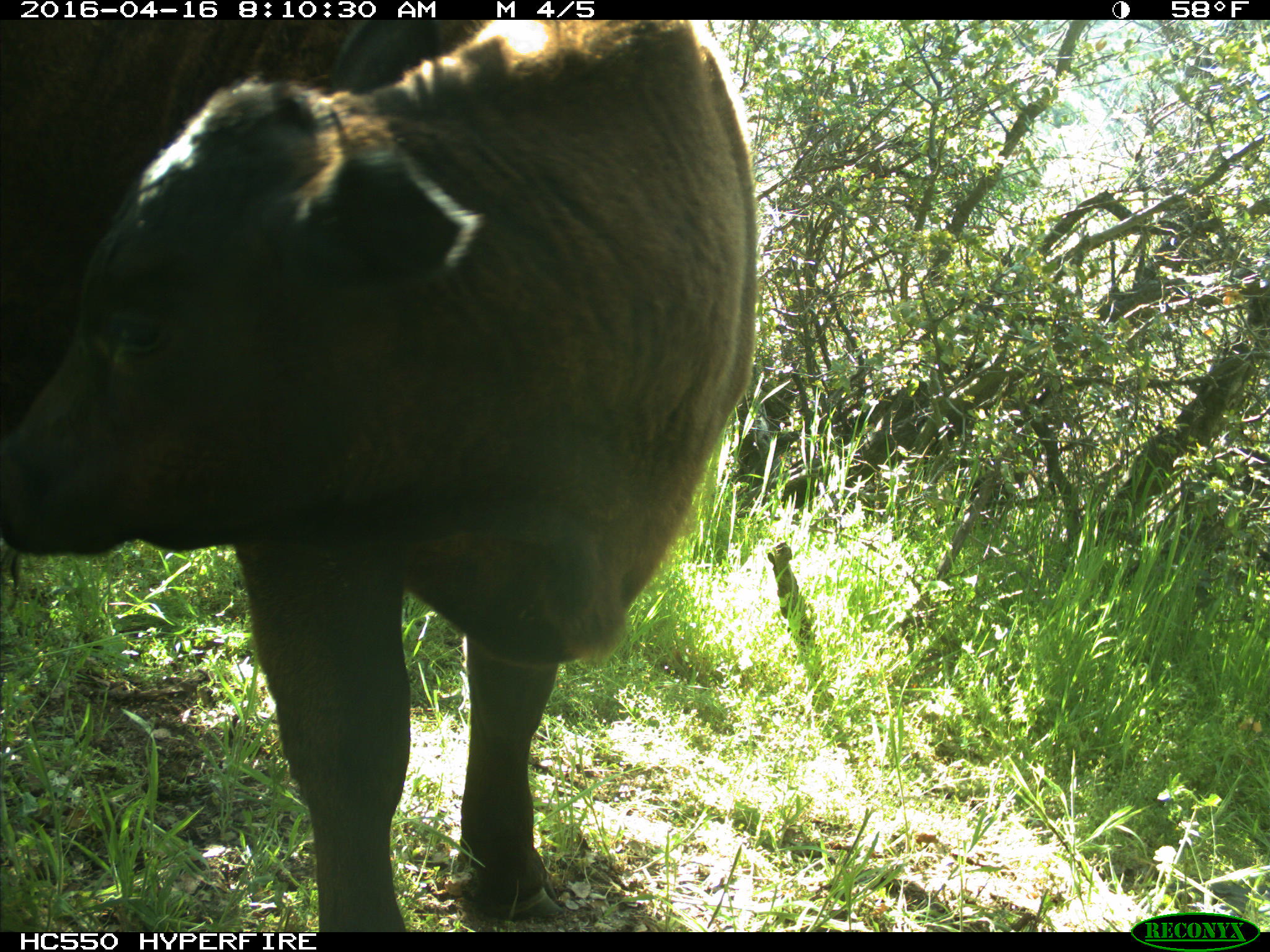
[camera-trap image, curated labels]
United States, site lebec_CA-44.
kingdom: Animalia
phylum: Chordata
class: Mammalia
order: Artiodactyla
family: Bovidae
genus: Bos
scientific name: Bos taurus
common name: domestic cow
Bos taurus (domestic cow).